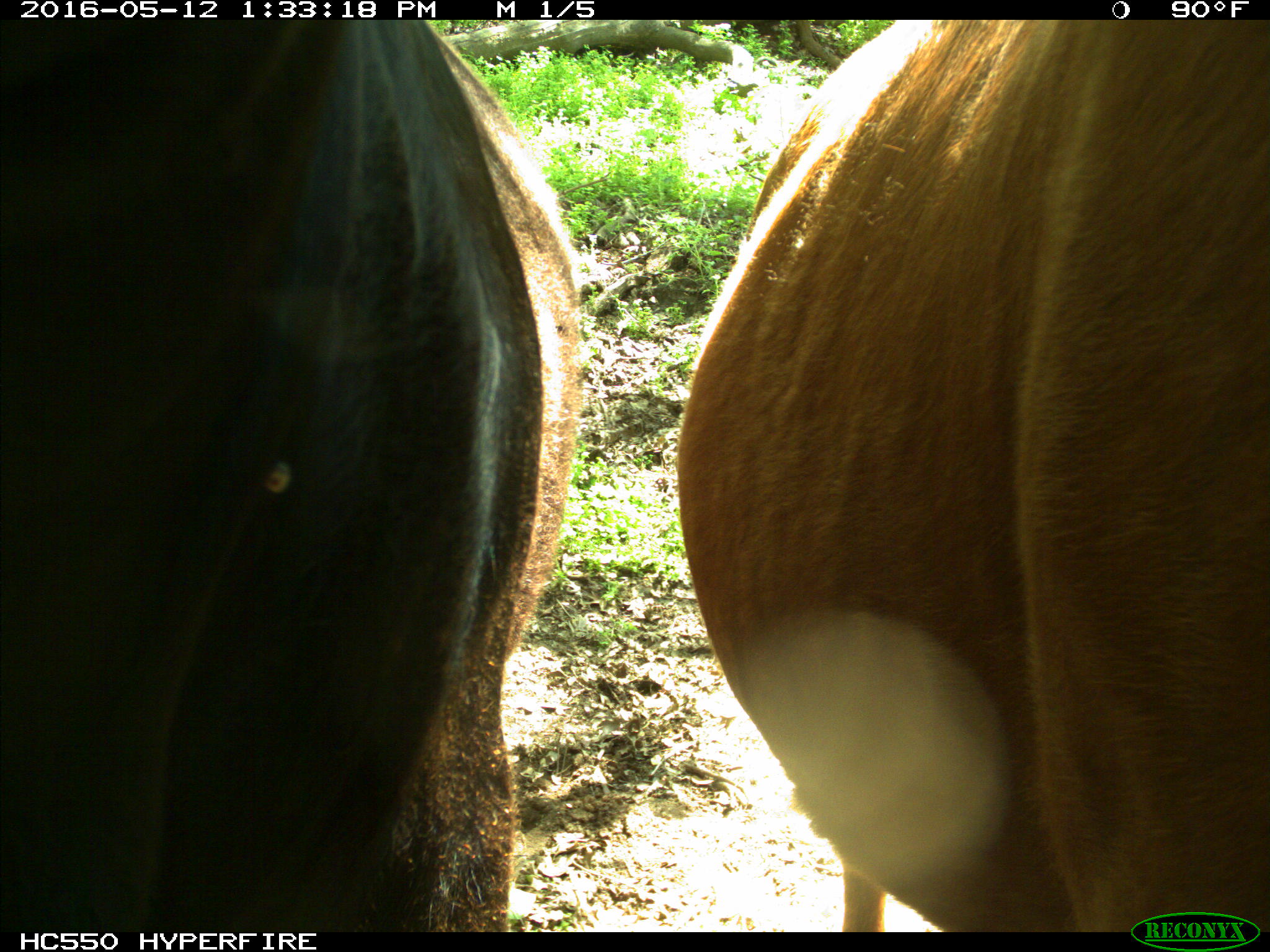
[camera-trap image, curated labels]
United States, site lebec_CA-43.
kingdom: Animalia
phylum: Chordata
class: Mammalia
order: Artiodactyla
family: Bovidae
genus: Bos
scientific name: Bos taurus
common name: domestic cow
Bos taurus (domestic cow).